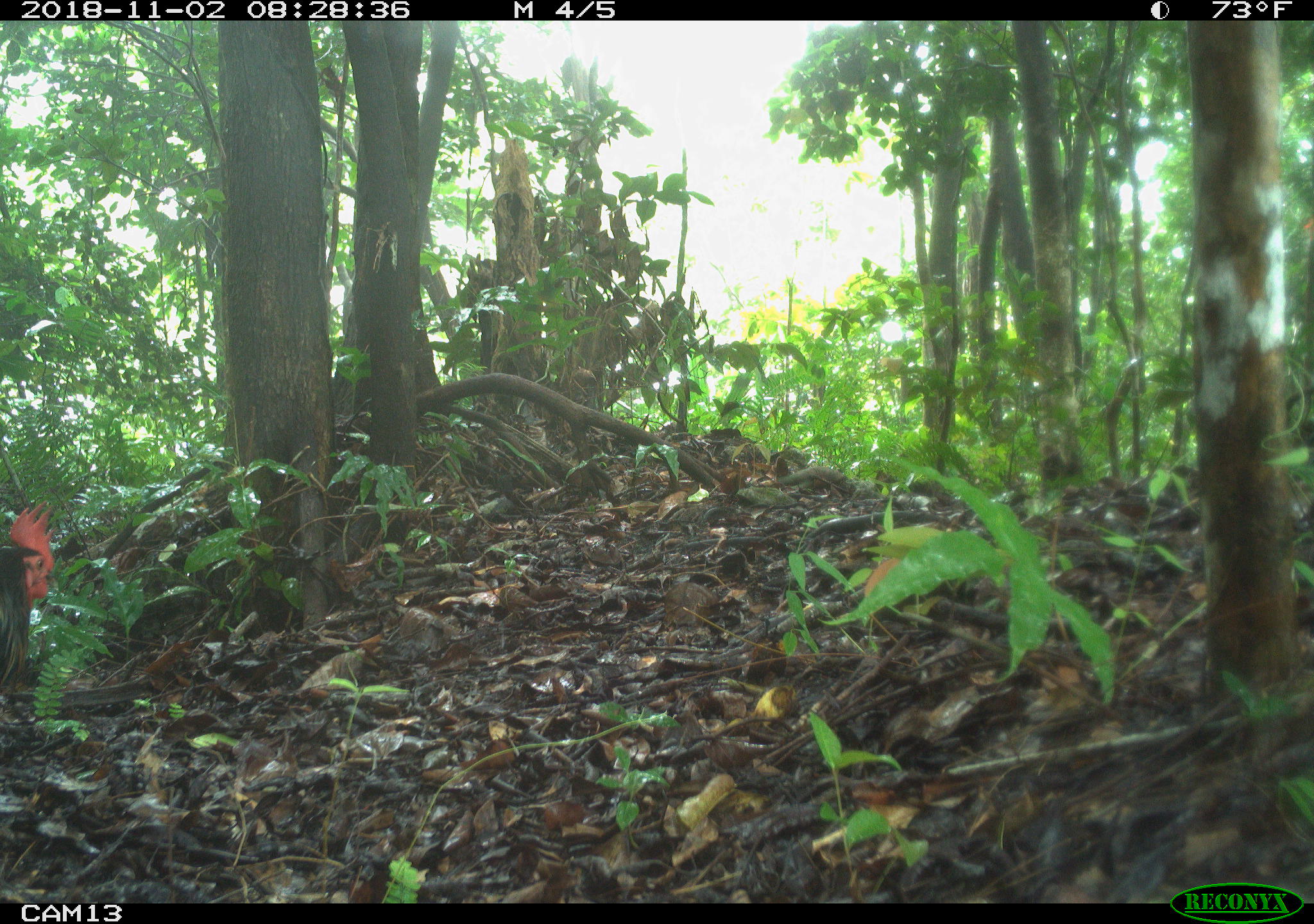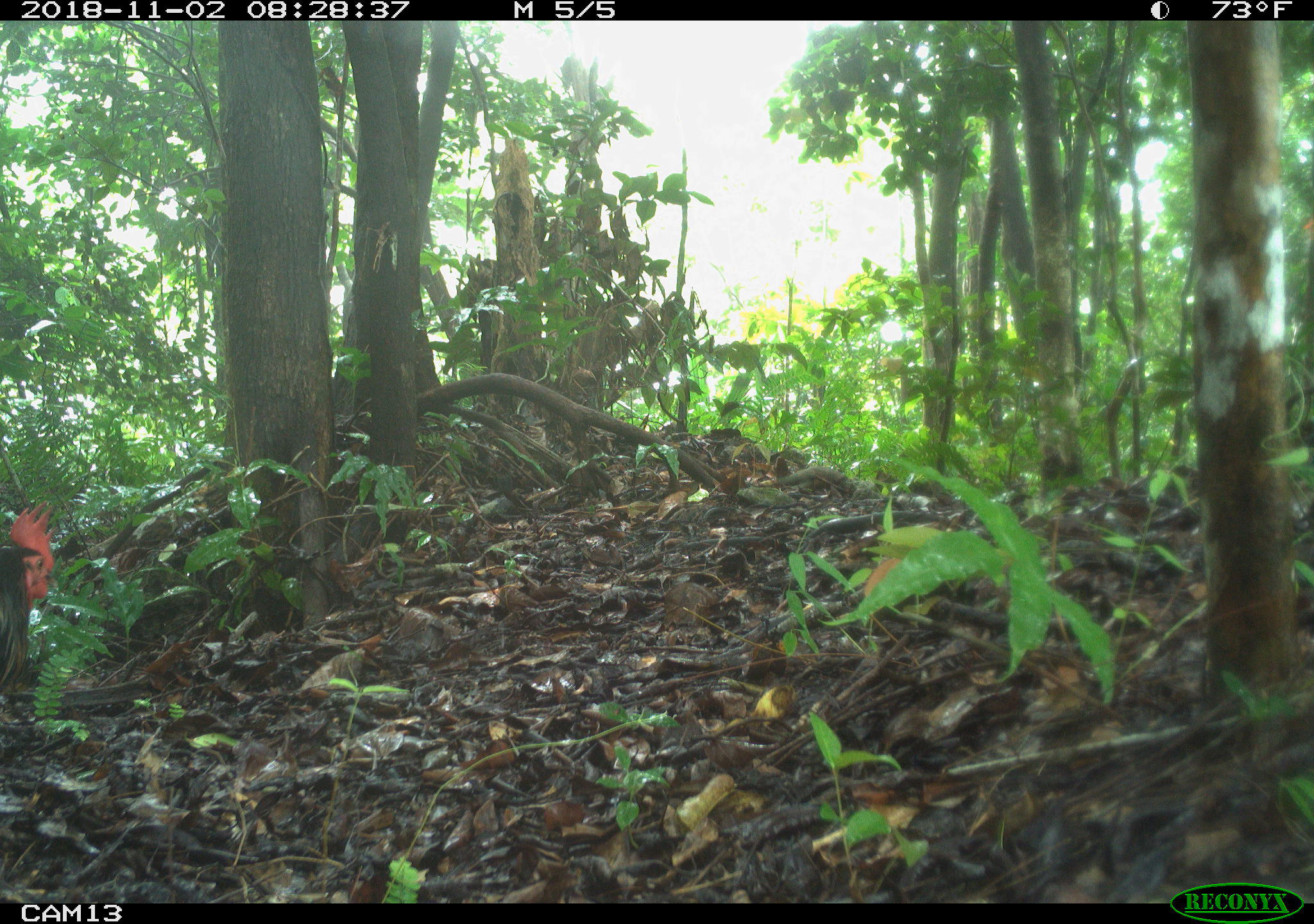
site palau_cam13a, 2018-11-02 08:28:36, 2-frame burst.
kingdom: Animalia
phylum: Chordata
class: Aves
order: Galliformes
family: Phasianidae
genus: Gallus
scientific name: Gallus gallus domesticus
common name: rooster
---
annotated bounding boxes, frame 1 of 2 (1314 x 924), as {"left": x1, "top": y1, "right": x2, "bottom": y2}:
rooster: {"left": 1, "top": 501, "right": 55, "bottom": 689}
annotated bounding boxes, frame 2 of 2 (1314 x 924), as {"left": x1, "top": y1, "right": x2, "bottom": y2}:
rooster: {"left": 1, "top": 497, "right": 56, "bottom": 694}